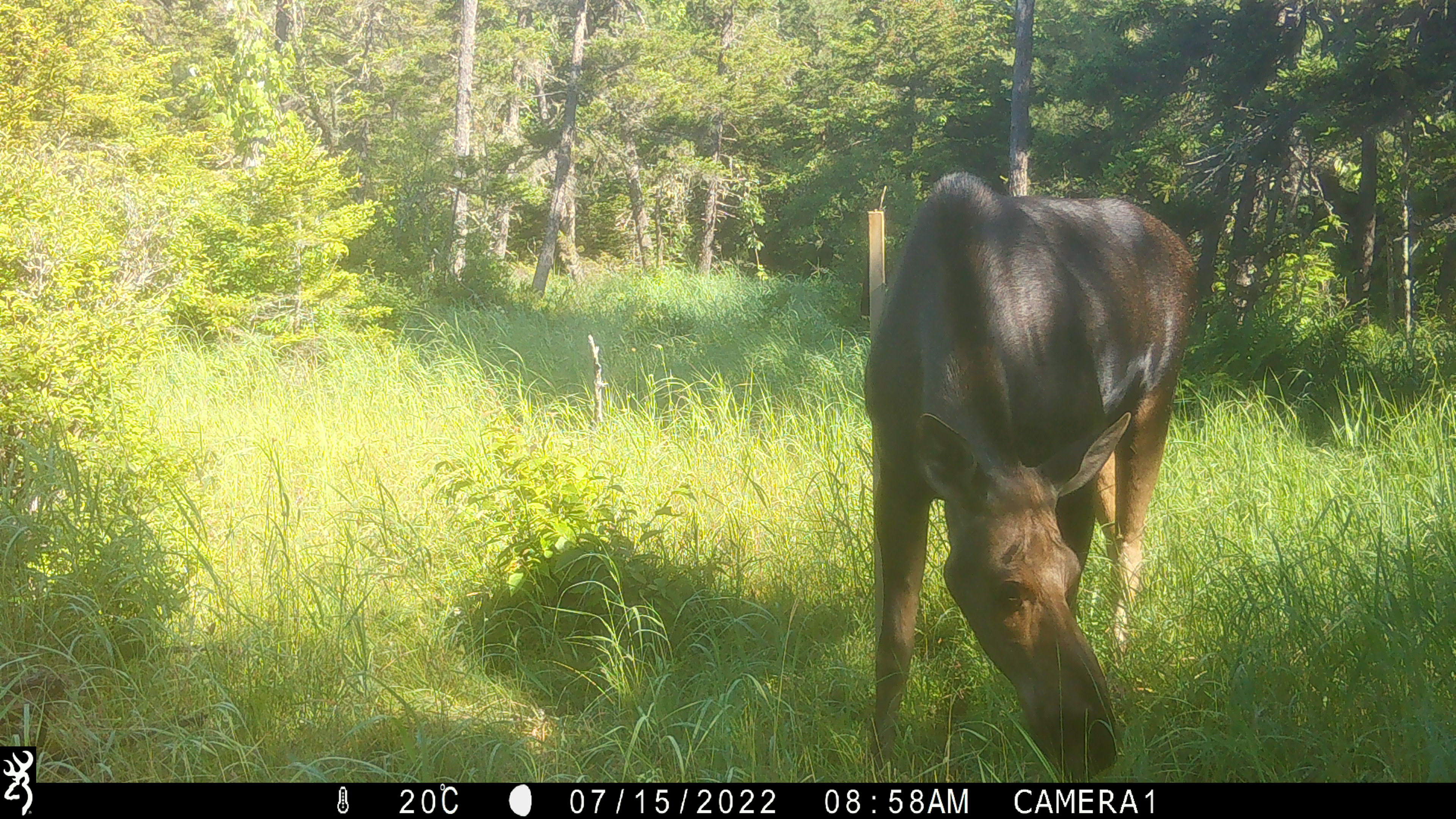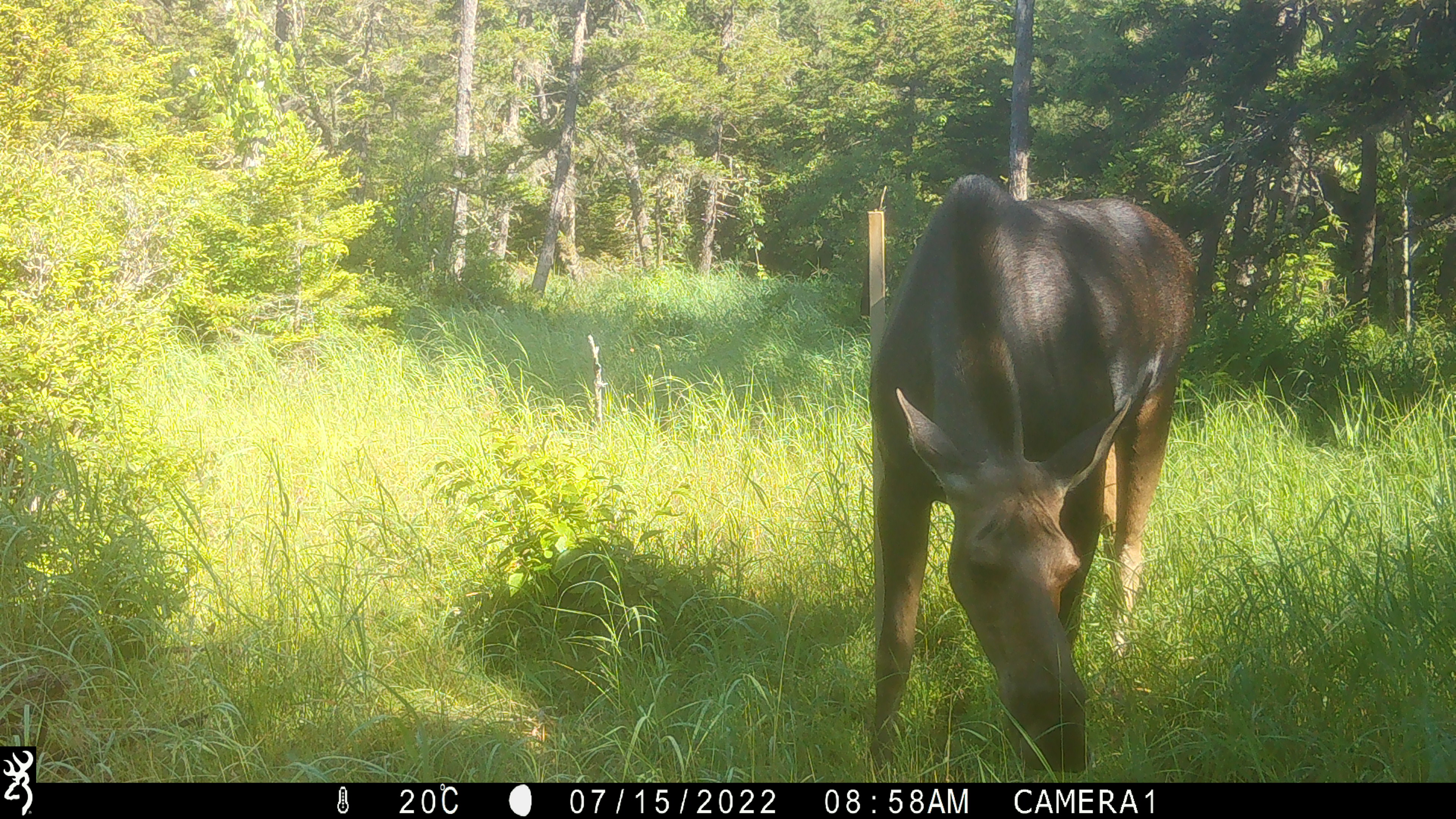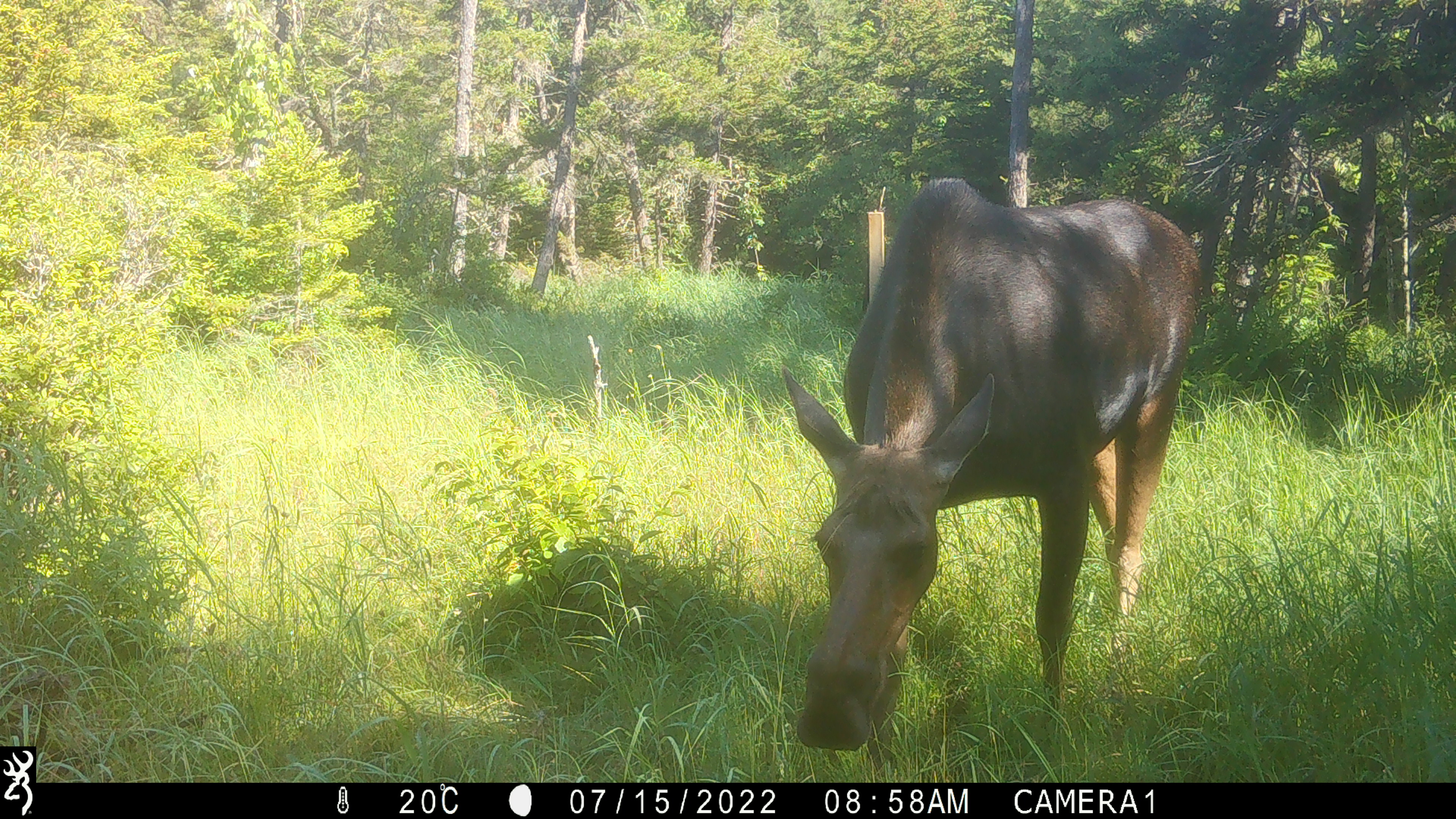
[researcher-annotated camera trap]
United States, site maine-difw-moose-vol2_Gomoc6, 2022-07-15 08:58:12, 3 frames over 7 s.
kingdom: Animalia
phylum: Chordata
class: Mammalia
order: Artiodactyla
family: Cervidae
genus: Alces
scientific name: Alces alces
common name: moose